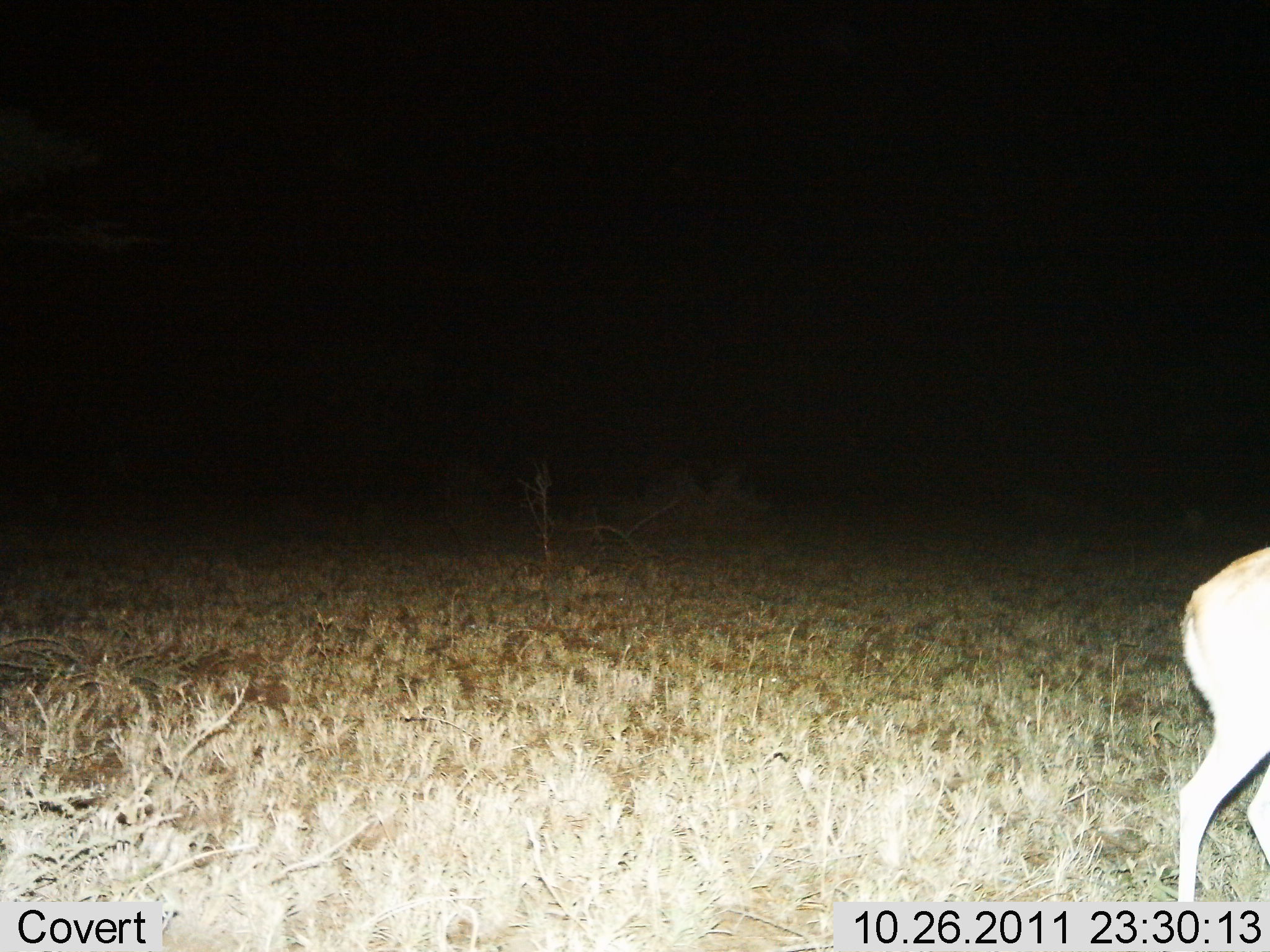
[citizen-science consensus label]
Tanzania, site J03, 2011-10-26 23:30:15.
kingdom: Animalia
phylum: Chordata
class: Mammalia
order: Artiodactyla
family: Bovidae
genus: Redunca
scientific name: Redunca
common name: reedbuck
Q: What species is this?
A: Reedbuck (Redunca).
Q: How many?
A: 1.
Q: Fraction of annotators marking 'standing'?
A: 57%.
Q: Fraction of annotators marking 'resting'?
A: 0%.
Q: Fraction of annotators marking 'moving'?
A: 43%.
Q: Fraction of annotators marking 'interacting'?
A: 0%.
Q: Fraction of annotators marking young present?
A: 0%.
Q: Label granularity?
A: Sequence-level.